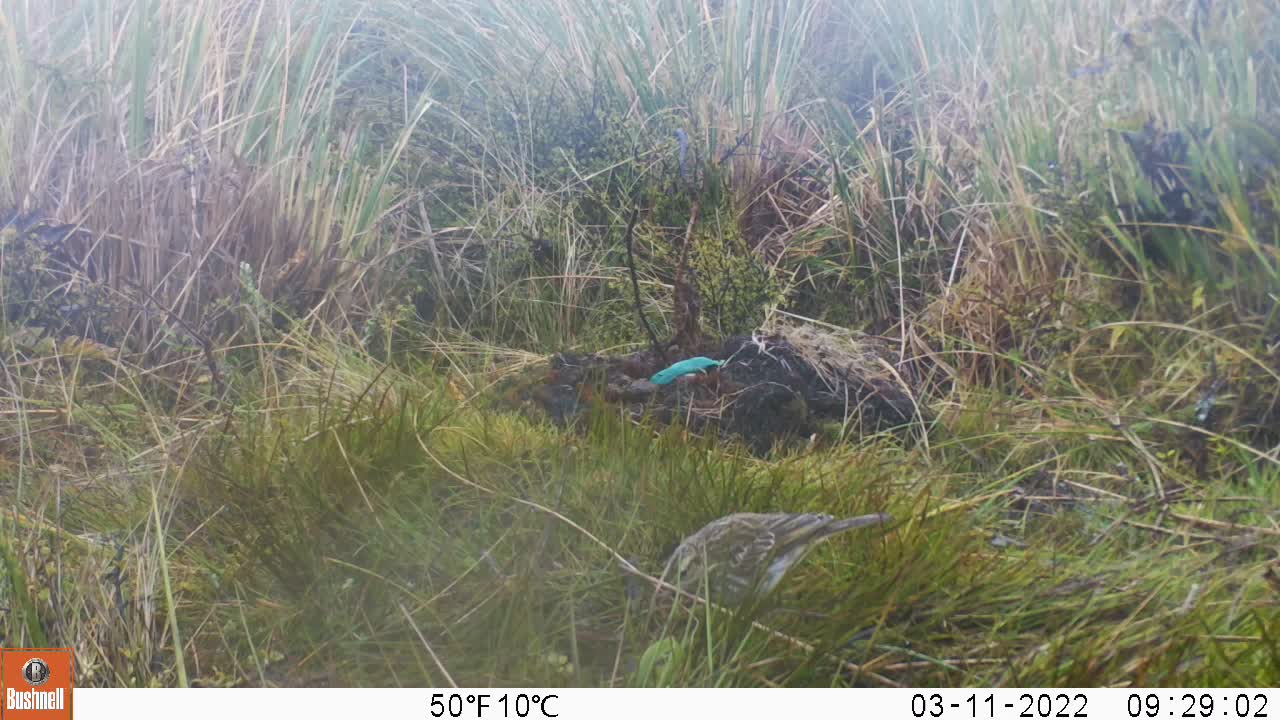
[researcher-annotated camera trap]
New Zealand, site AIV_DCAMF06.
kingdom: Animalia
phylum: Chordata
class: Aves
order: Passeriformes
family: Motacillidae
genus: Anthus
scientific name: Anthus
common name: pipit